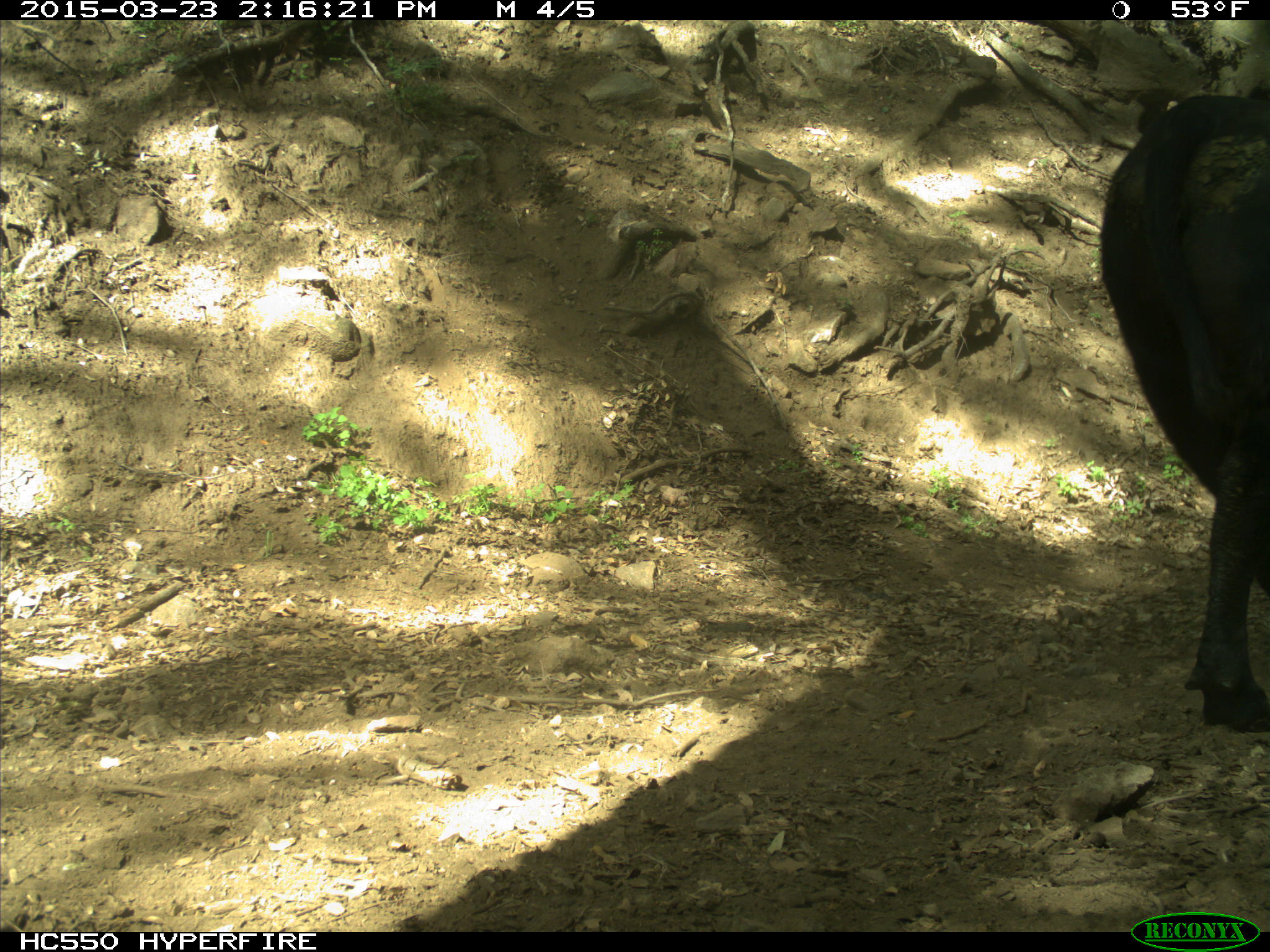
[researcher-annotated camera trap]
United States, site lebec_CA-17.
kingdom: Animalia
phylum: Chordata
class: Mammalia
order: Artiodactyla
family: Bovidae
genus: Bos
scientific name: Bos taurus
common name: domestic cow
Bos taurus (domestic cow).